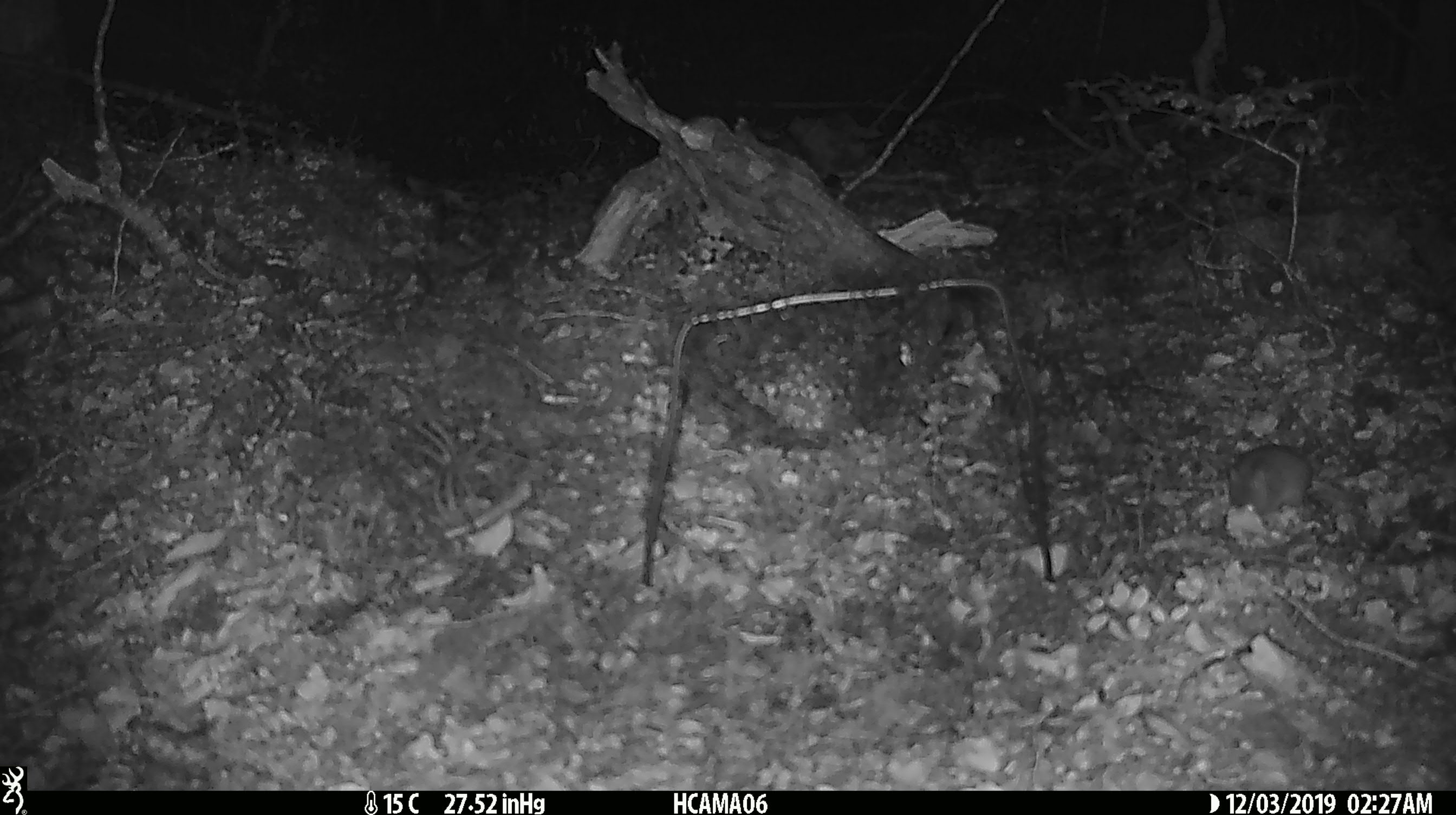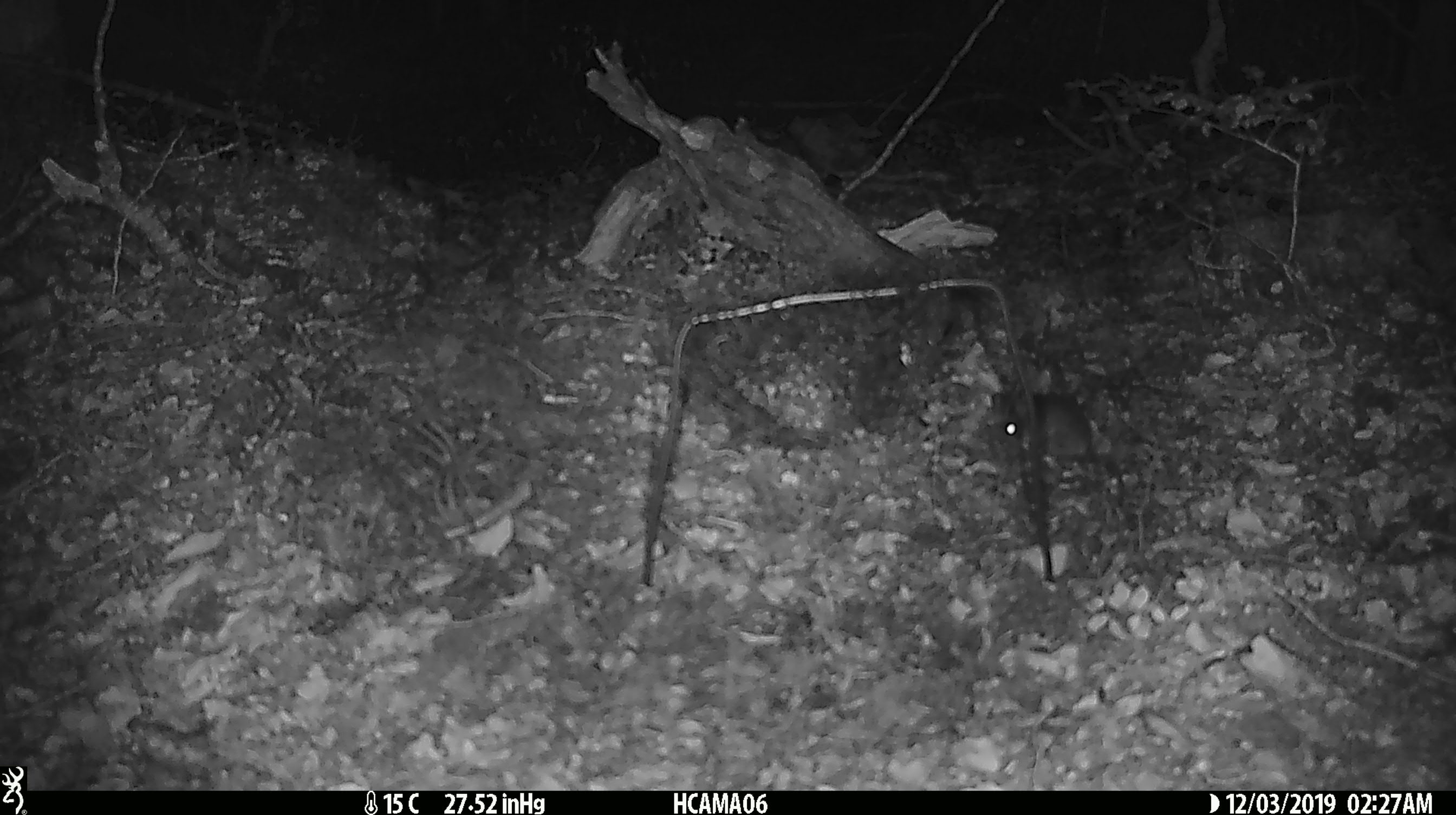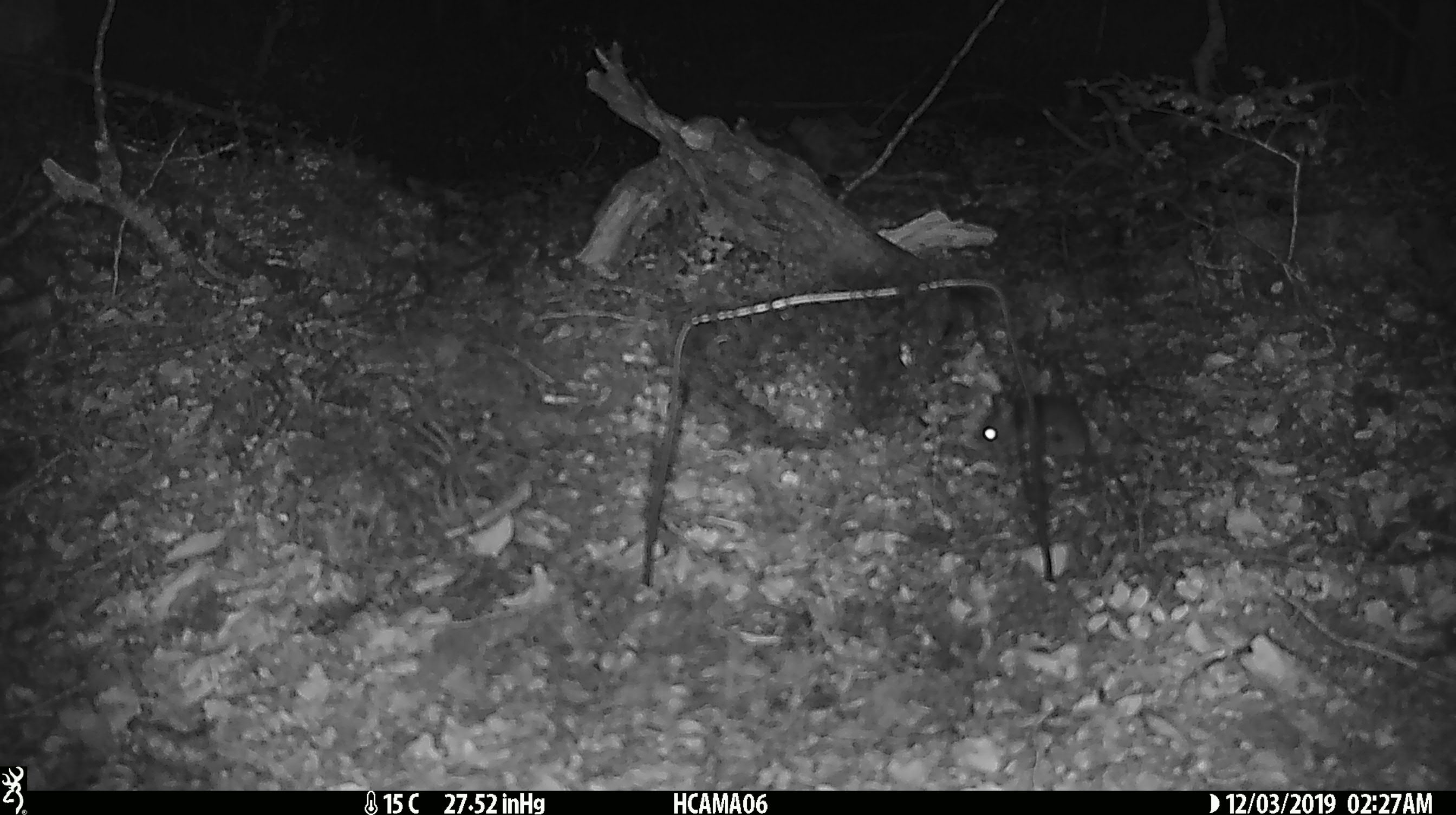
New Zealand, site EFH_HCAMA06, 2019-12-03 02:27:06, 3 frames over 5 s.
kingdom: Animalia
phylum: Chordata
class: Mammalia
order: Rodentia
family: Muridae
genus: Mus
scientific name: Mus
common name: mouse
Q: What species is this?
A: Mouse (Mus).